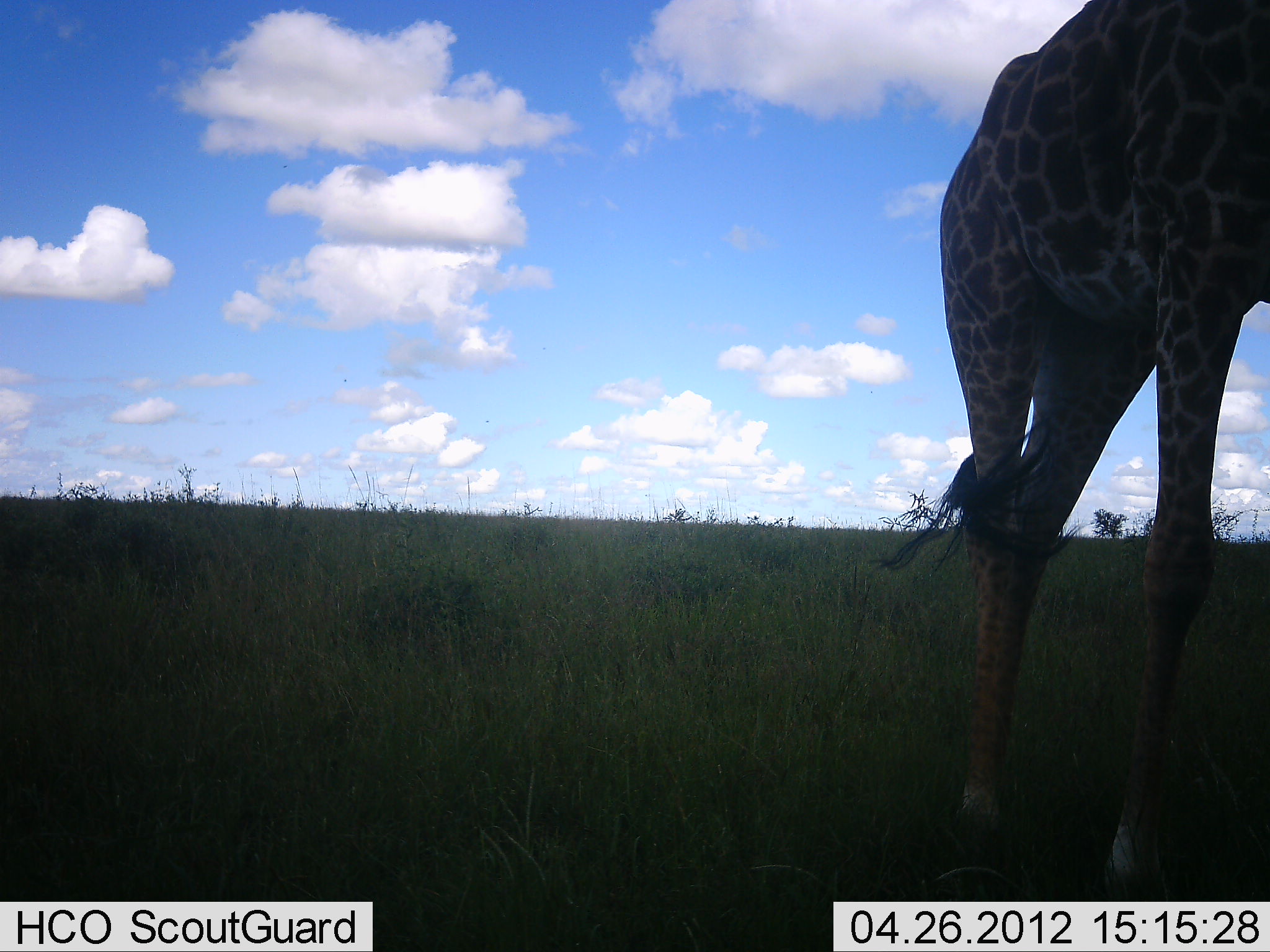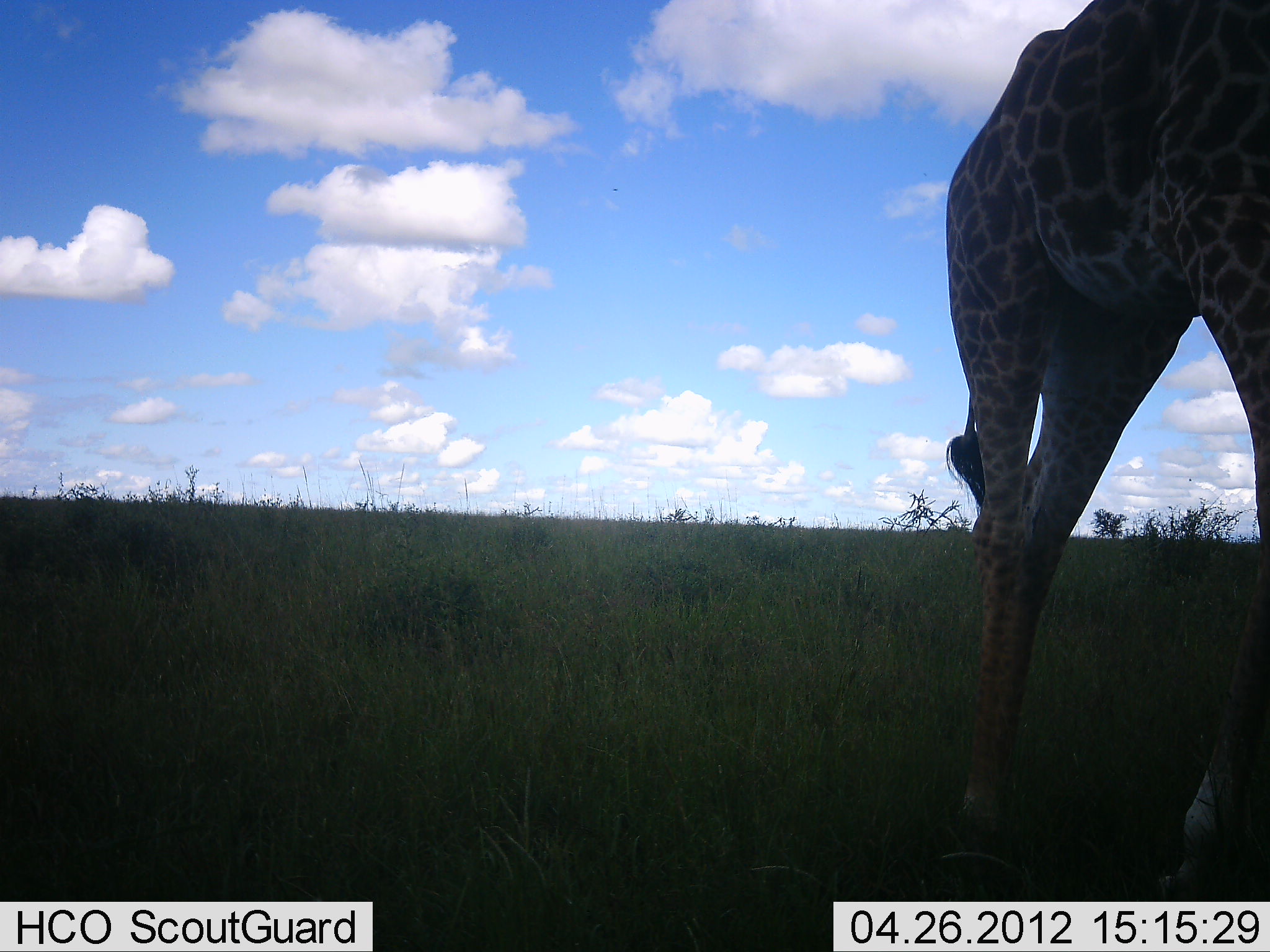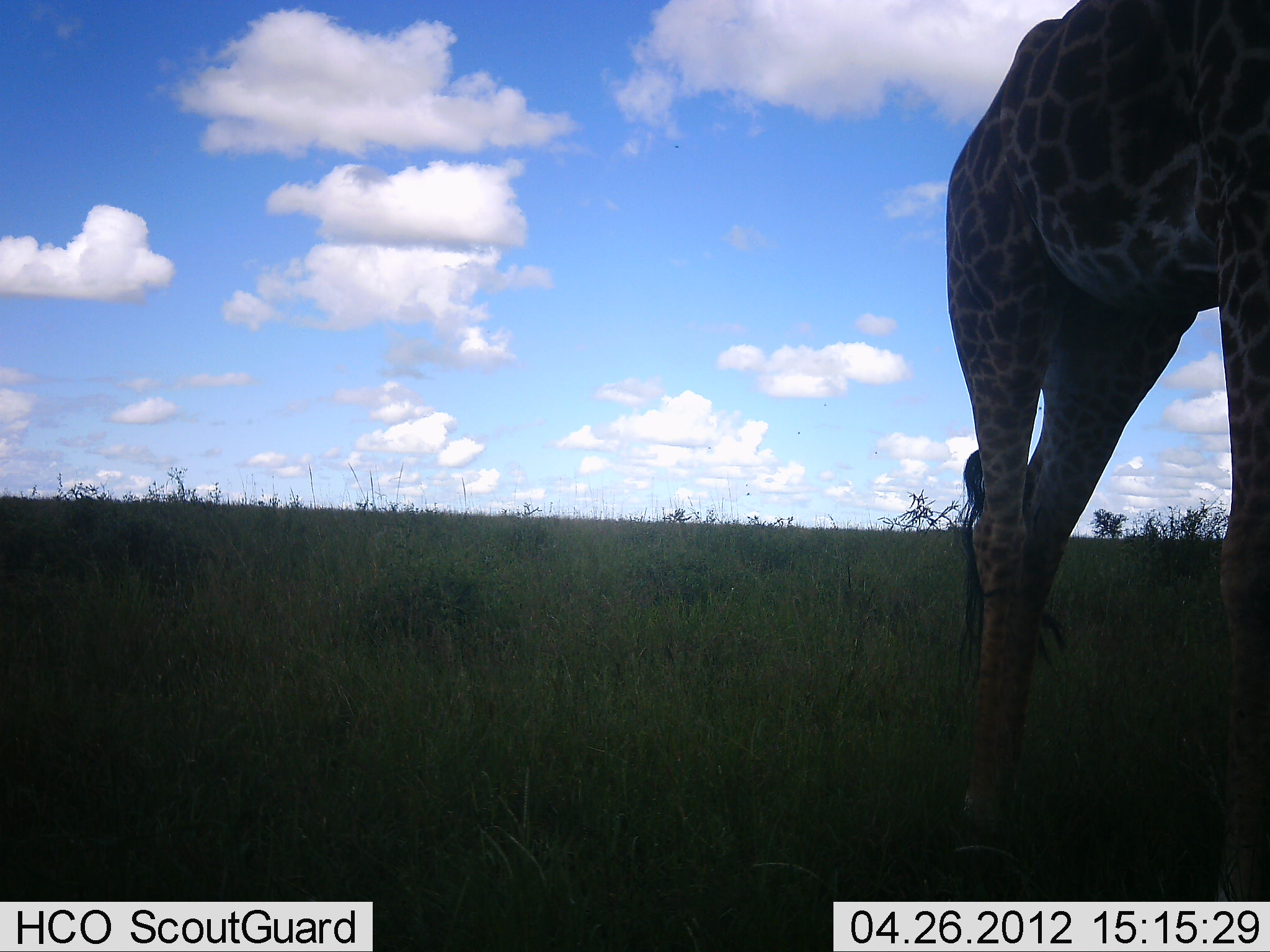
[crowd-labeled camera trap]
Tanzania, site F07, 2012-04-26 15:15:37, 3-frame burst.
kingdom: Animalia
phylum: Chordata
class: Mammalia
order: Artiodactyla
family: Giraffidae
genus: Giraffa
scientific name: Giraffa camelopardalis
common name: giraffe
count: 1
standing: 37%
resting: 0%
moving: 53%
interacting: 0%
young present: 5%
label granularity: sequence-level